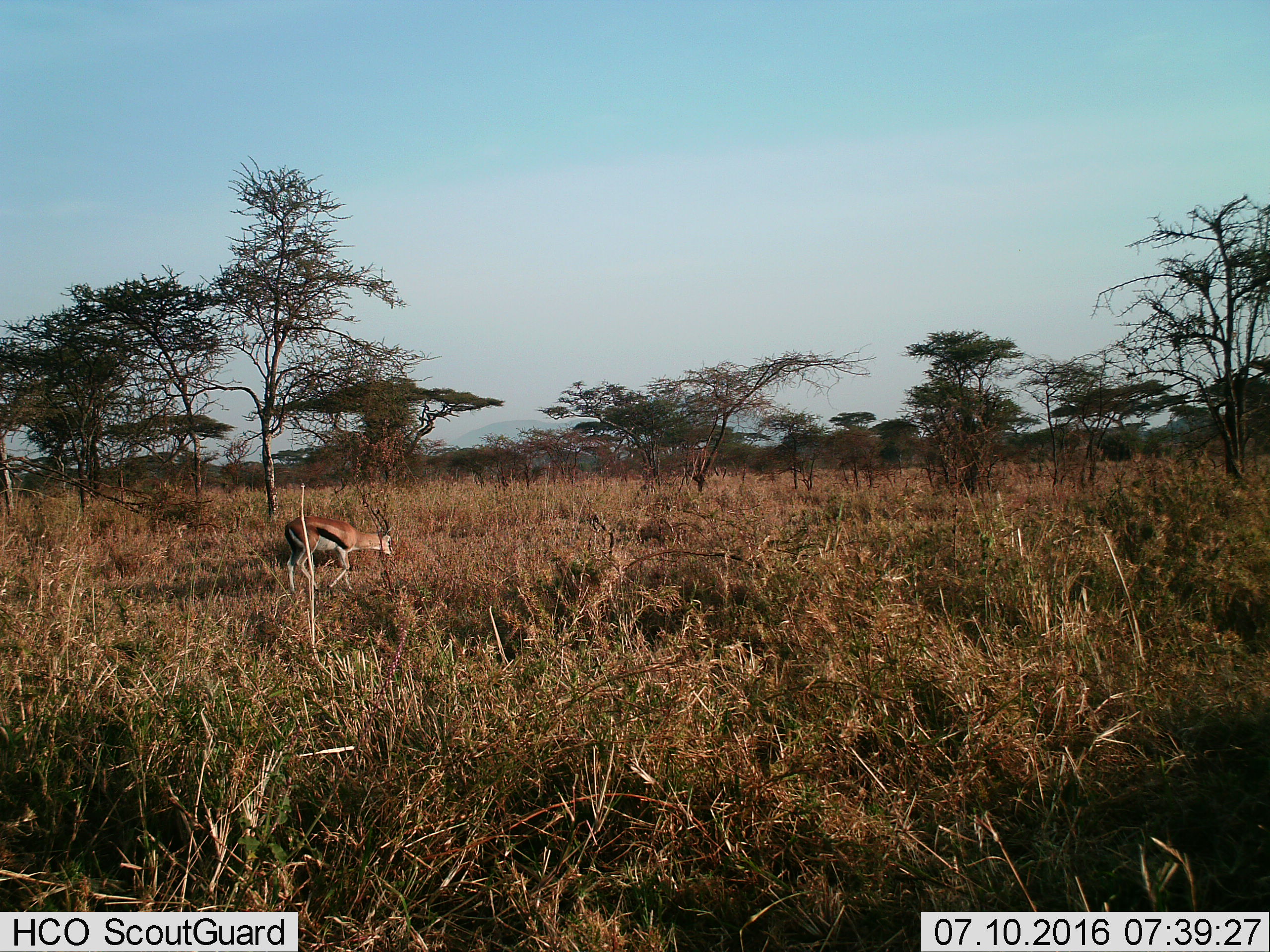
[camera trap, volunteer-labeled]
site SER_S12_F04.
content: unidentified animal